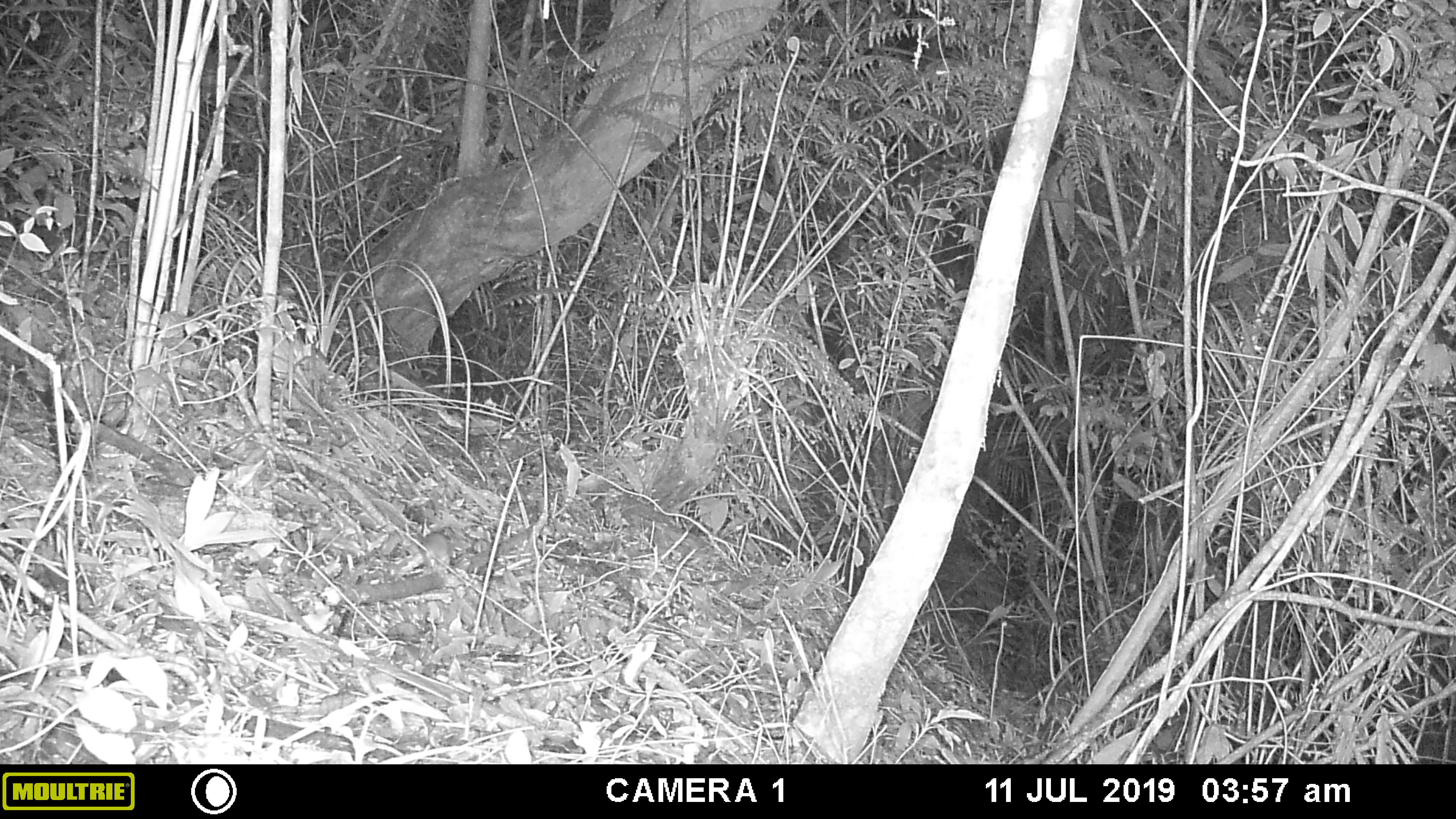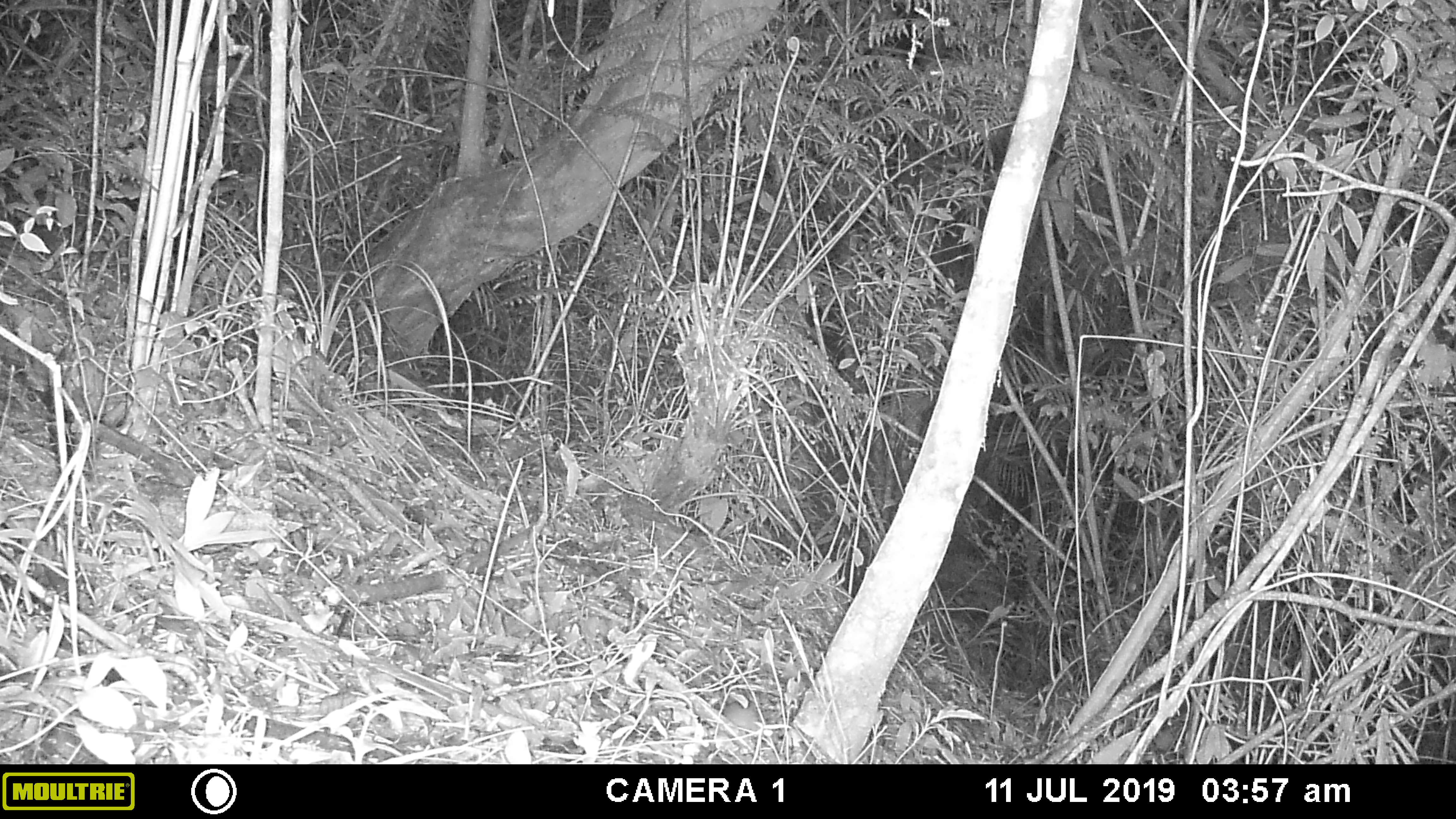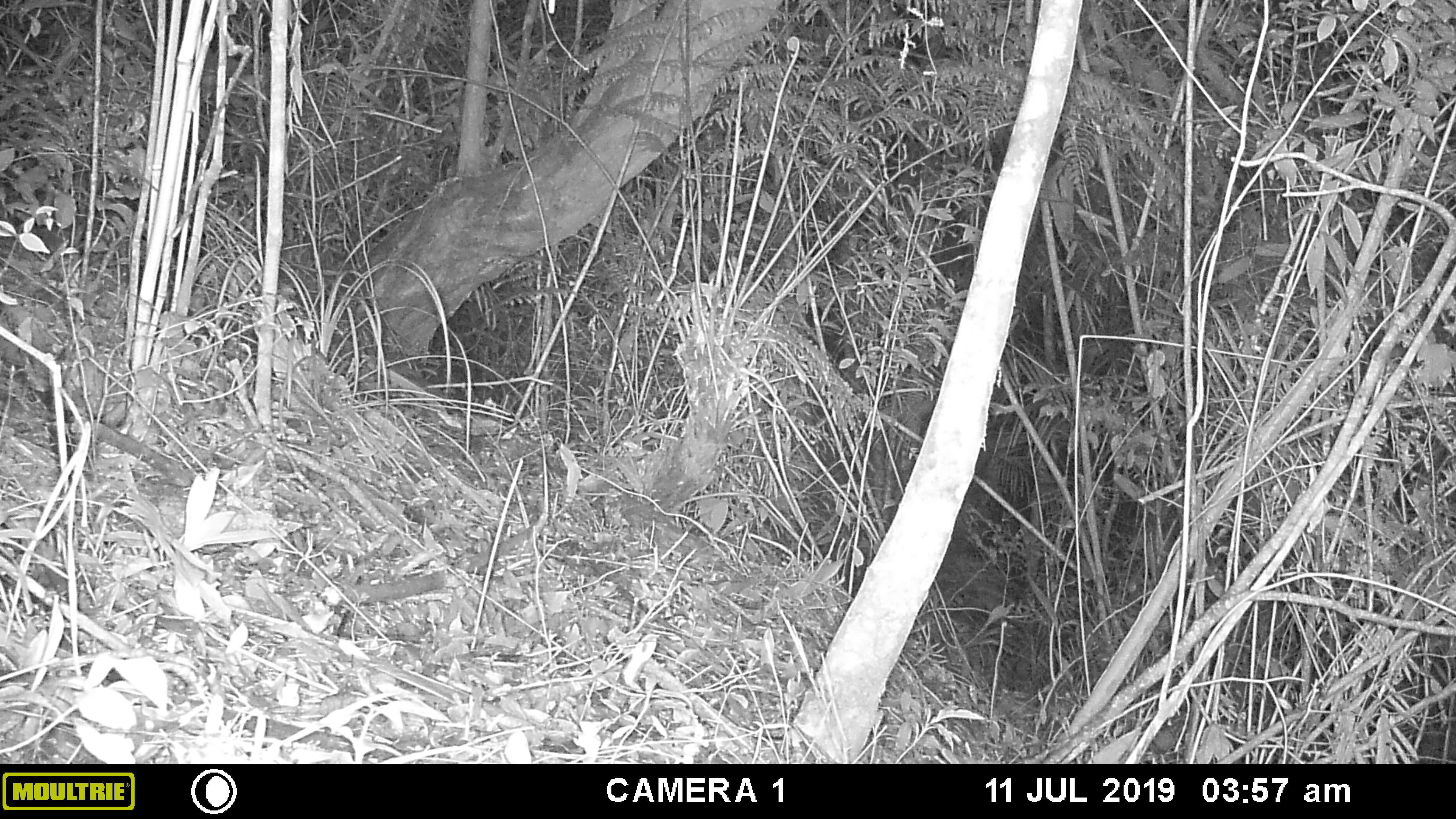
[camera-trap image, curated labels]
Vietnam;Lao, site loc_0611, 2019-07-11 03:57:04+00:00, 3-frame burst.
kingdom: Animalia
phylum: Chordata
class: Mammalia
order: Rodentia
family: Muridae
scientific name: Muridae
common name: old-world mice and rats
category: unidentified murid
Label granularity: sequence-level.